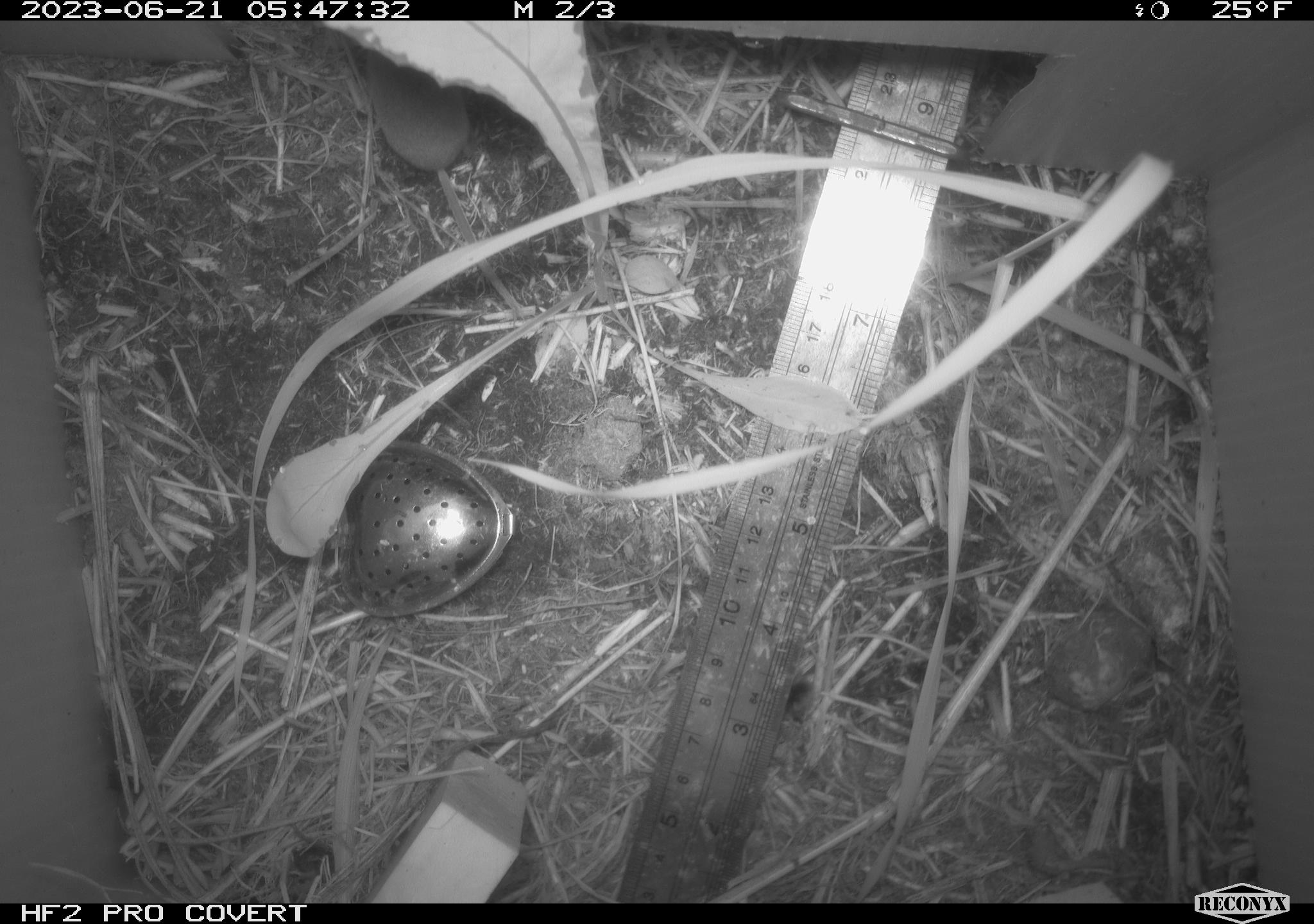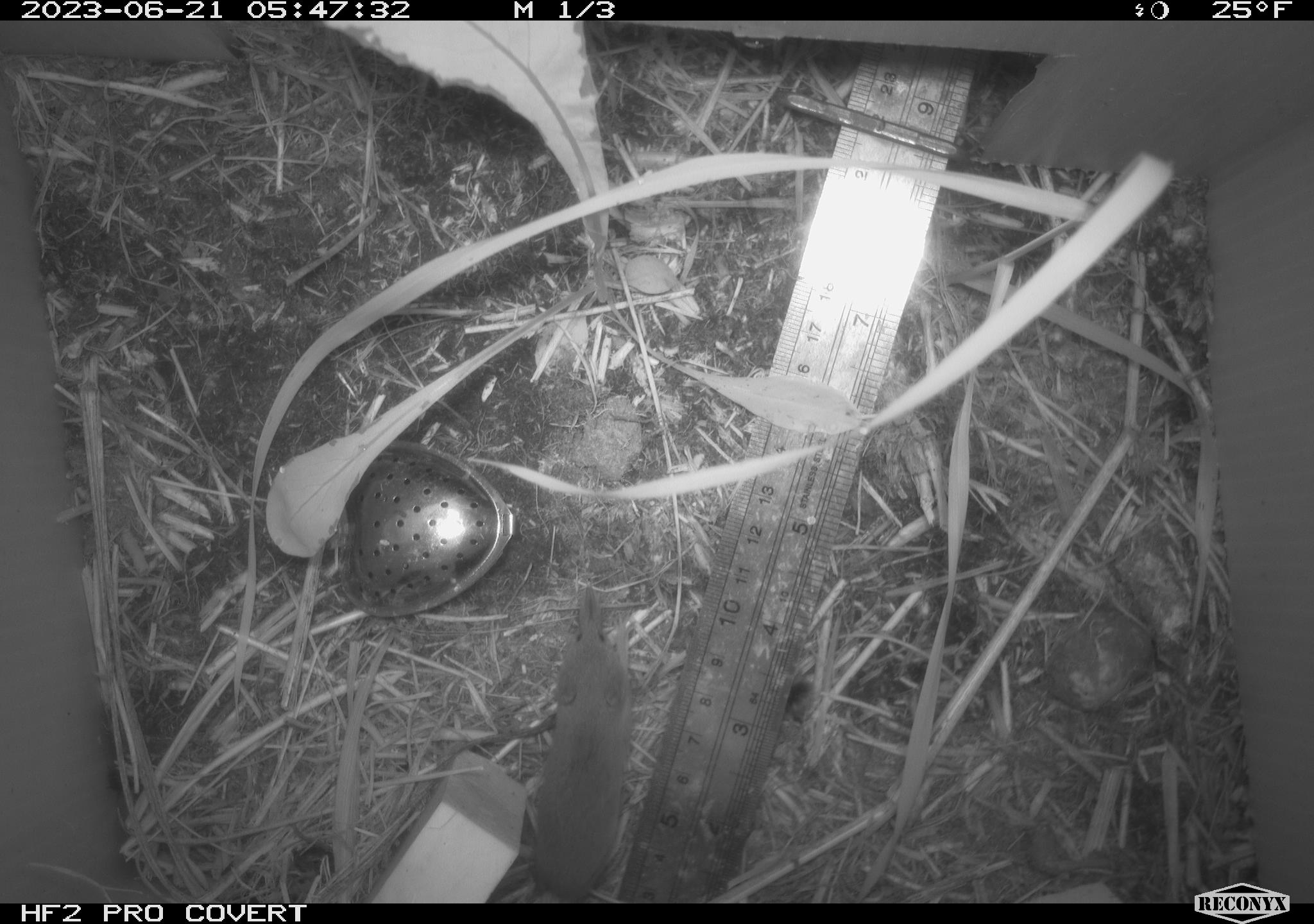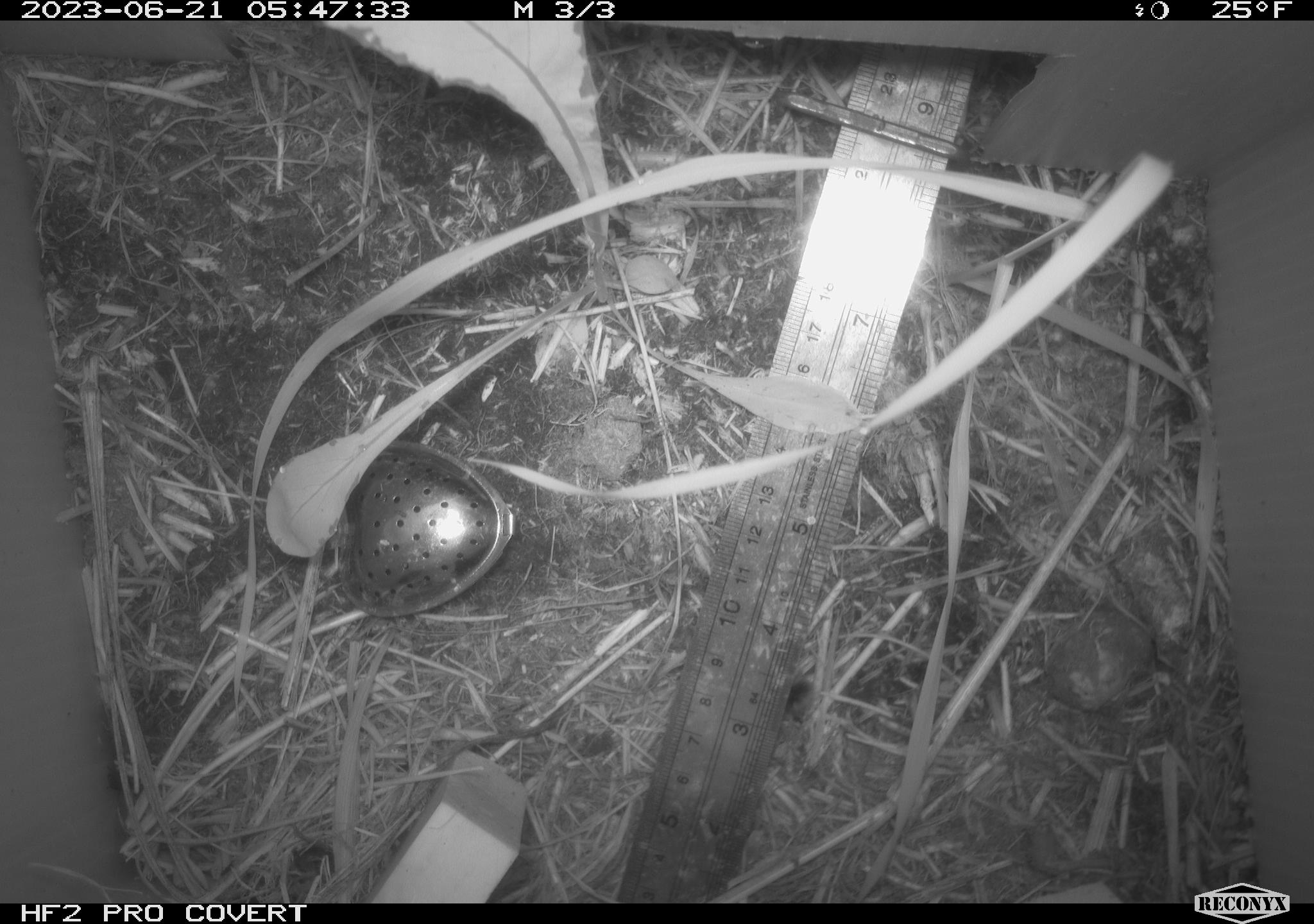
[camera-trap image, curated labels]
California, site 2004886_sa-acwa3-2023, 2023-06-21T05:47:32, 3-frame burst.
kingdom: Animalia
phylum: Chordata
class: Mammalia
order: Eulipotyphla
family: Soricidae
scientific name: Soricidae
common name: shrews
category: soricidae family